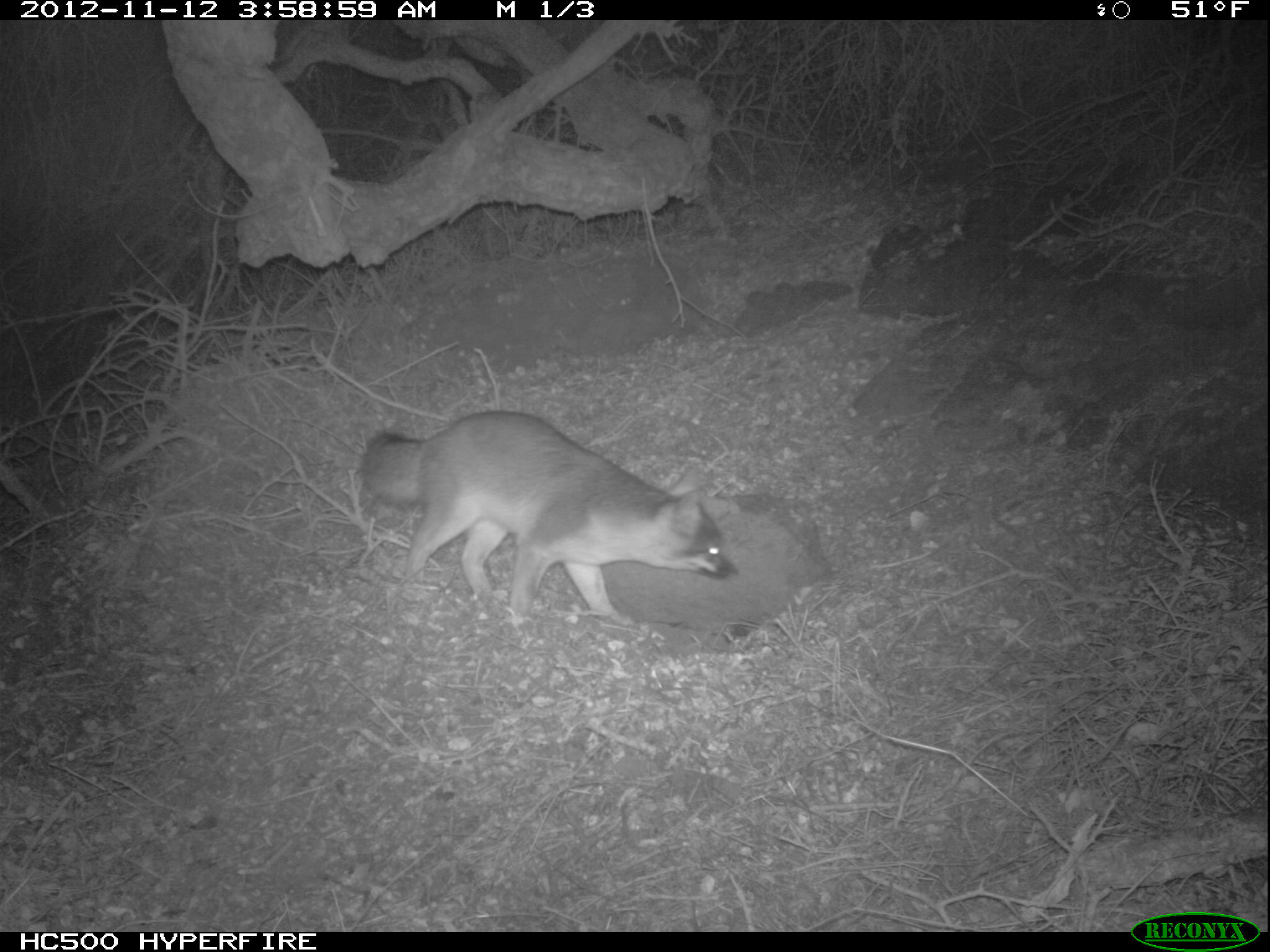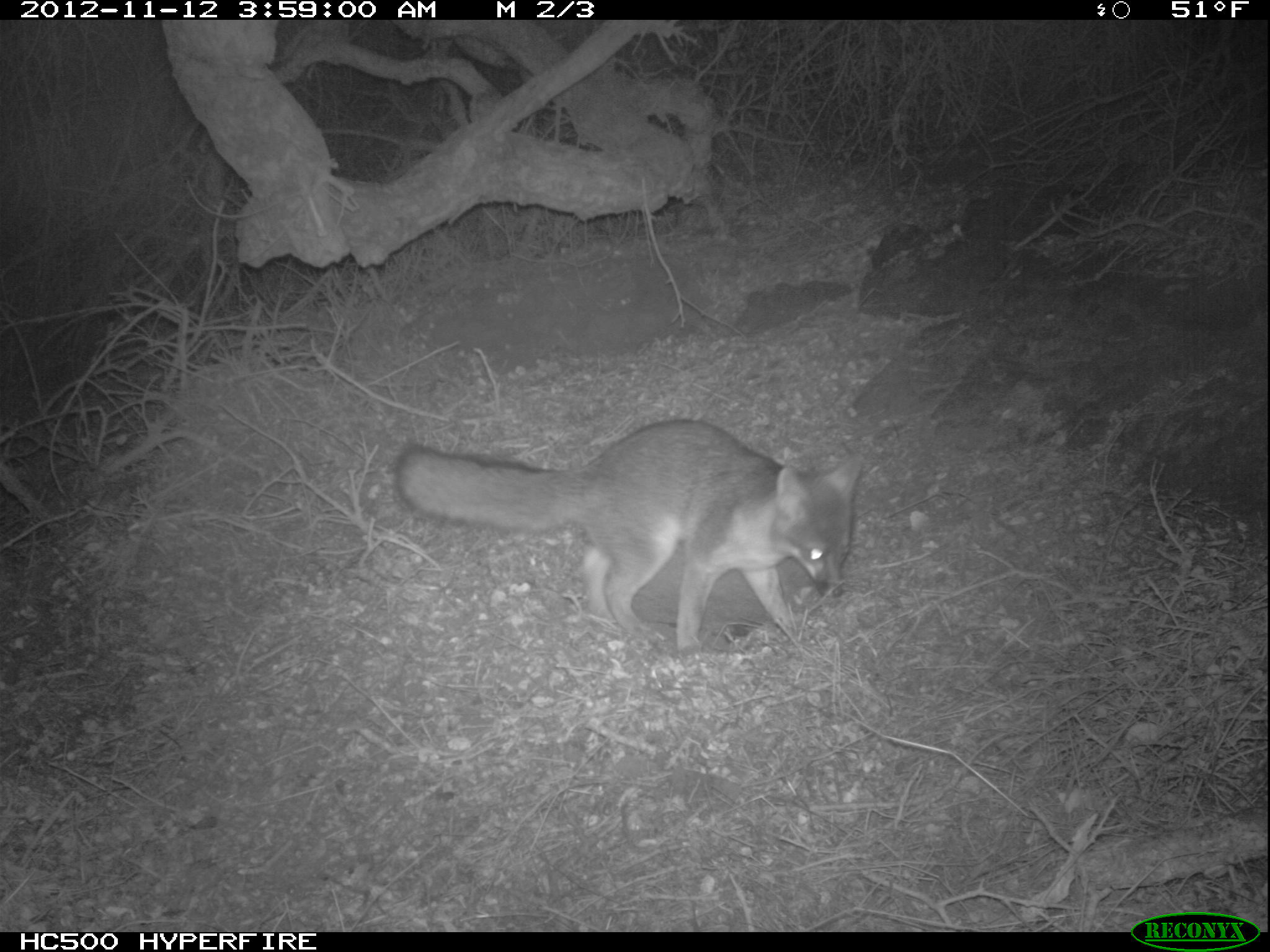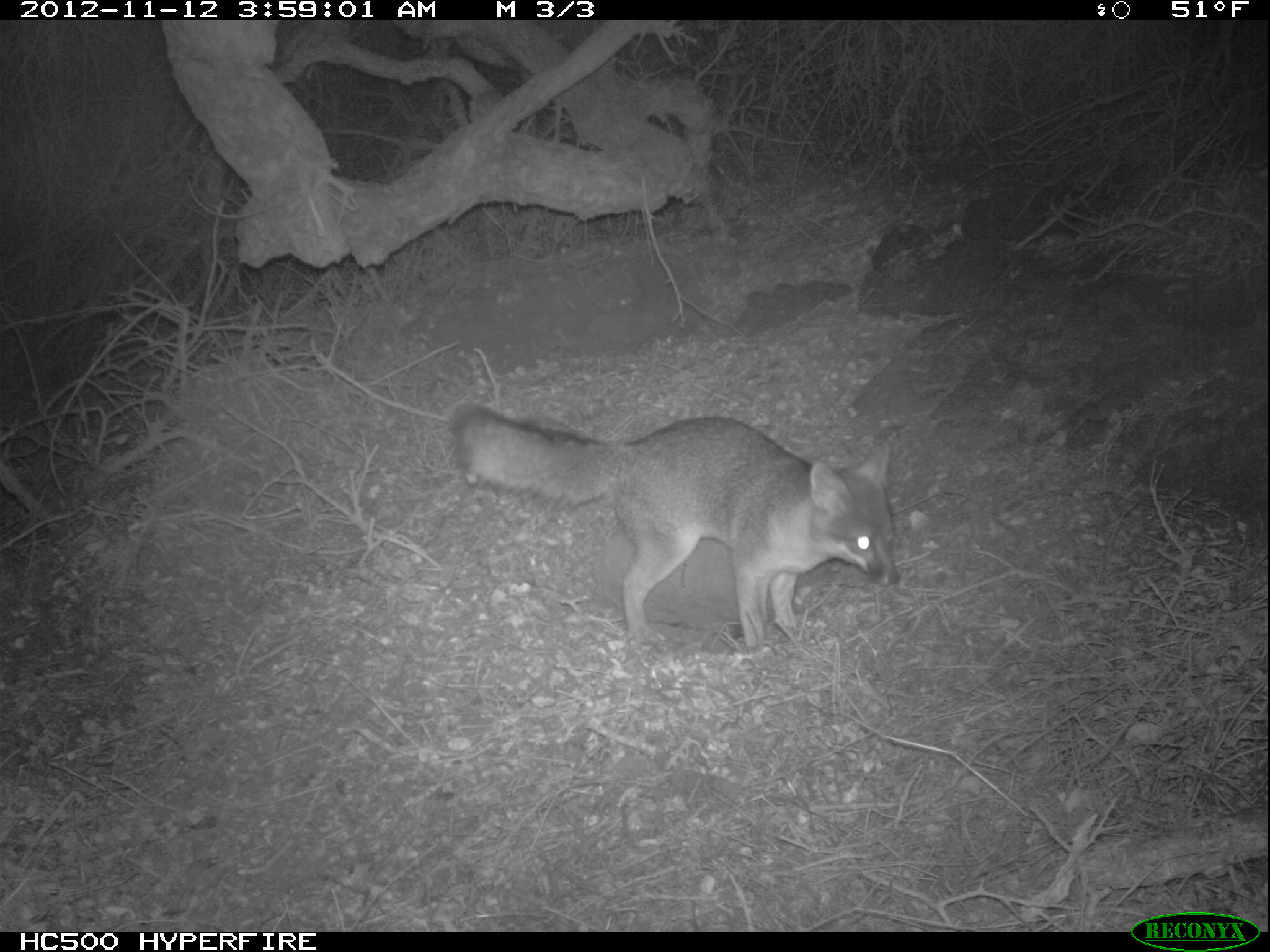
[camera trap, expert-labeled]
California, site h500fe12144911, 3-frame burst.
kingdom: Animalia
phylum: Chordata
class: Mammalia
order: Carnivora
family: Canidae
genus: Urocyon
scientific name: Urocyon littoralis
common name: island fox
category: fox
Fox (island fox) (Urocyon littoralis).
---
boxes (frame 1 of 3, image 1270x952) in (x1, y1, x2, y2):
fox: (360, 410, 737, 625)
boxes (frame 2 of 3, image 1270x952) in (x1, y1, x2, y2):
fox: (397, 418, 861, 652)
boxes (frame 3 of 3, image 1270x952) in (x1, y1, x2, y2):
fox: (450, 405, 900, 652)